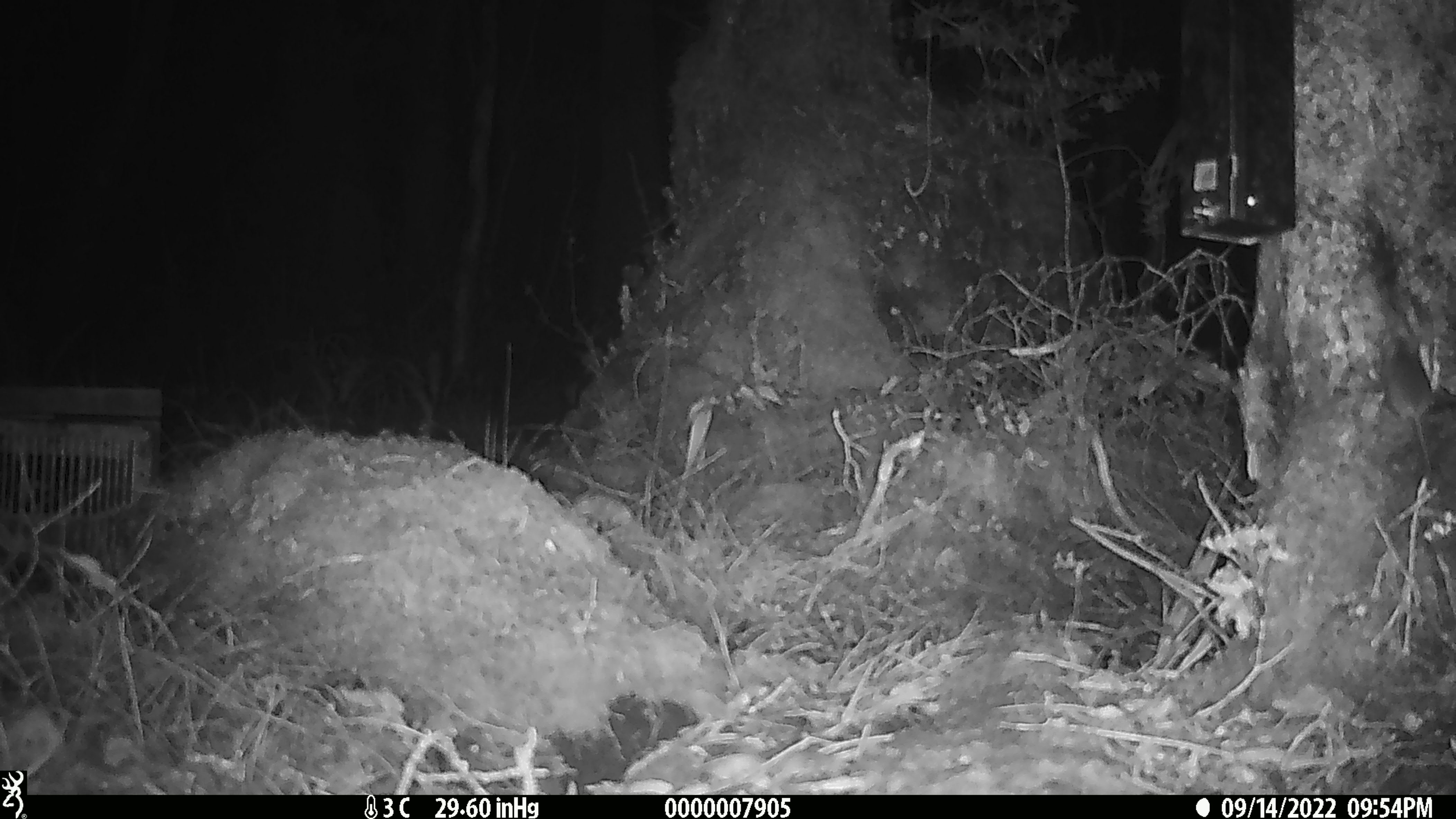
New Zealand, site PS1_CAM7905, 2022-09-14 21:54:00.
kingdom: Animalia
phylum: Chordata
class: Mammalia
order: Rodentia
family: Muridae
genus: Mus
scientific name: Mus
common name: mouse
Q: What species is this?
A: Mouse (Mus).